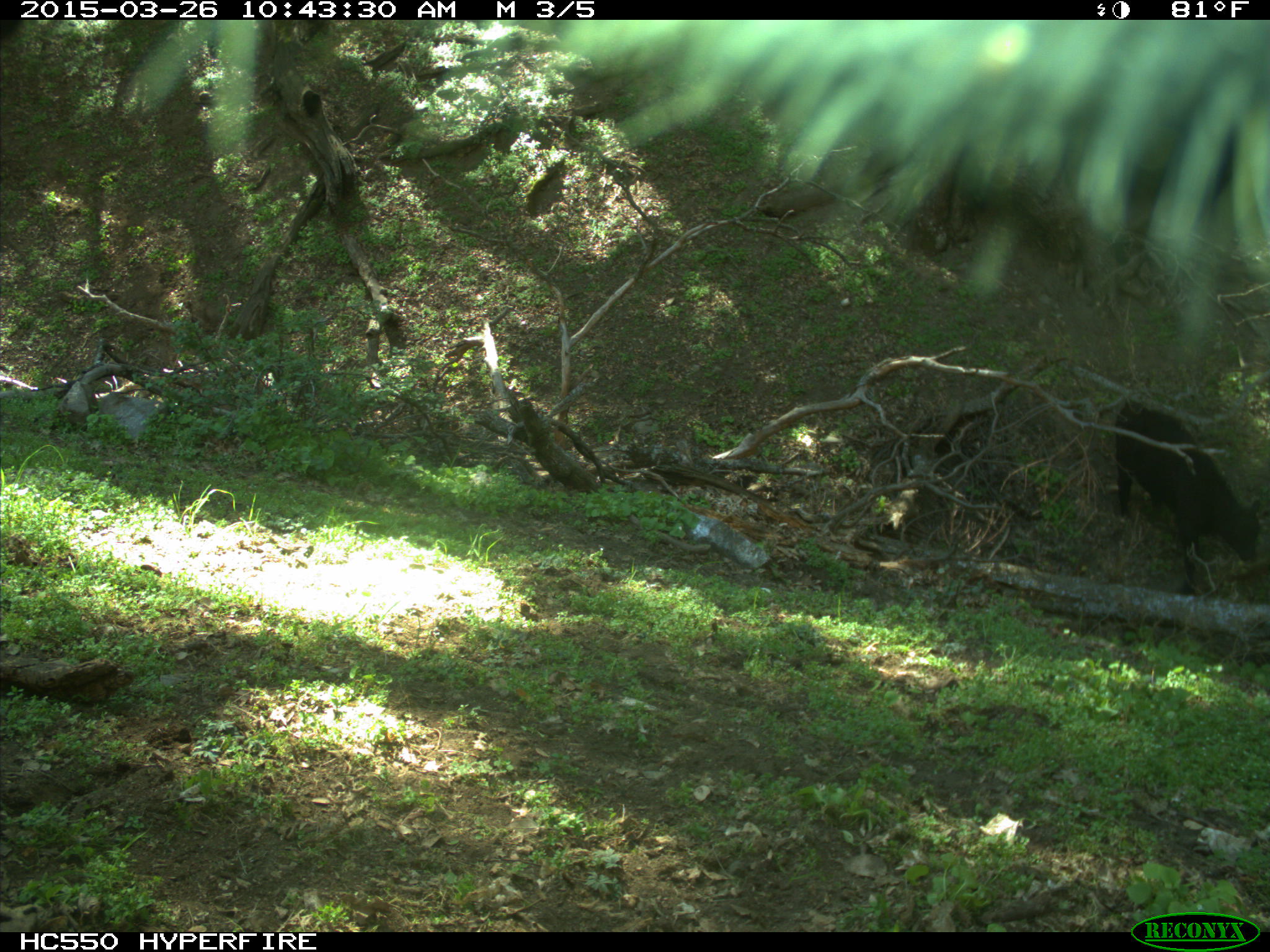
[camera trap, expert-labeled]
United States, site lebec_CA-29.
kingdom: Animalia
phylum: Chordata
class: Mammalia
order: Artiodactyla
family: Bovidae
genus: Bos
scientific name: Bos taurus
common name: domestic cow